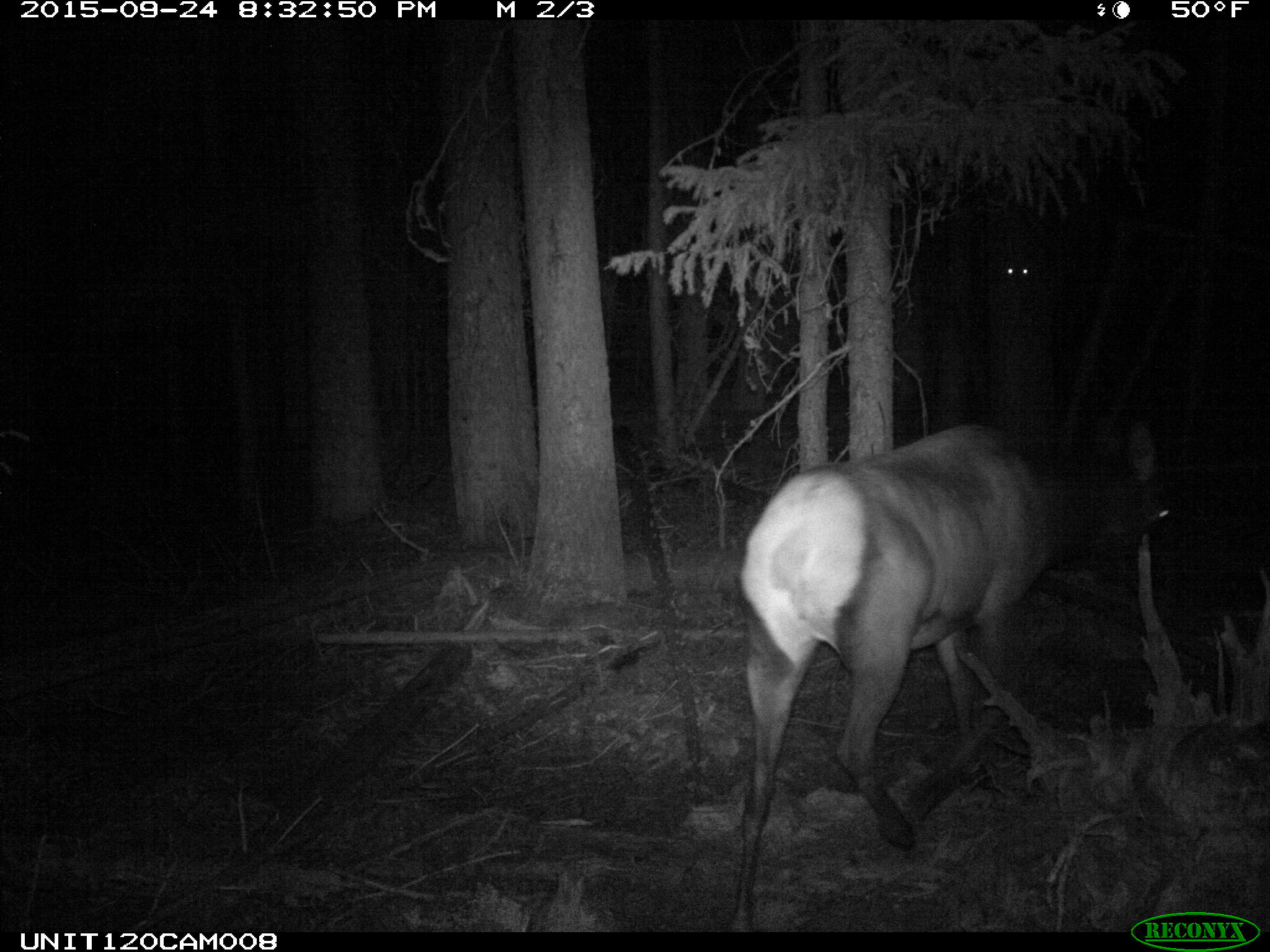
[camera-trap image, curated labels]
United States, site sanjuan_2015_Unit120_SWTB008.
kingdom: Animalia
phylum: Chordata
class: Mammalia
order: Artiodactyla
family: Cervidae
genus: Cervus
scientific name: Cervus elaphus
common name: red deer